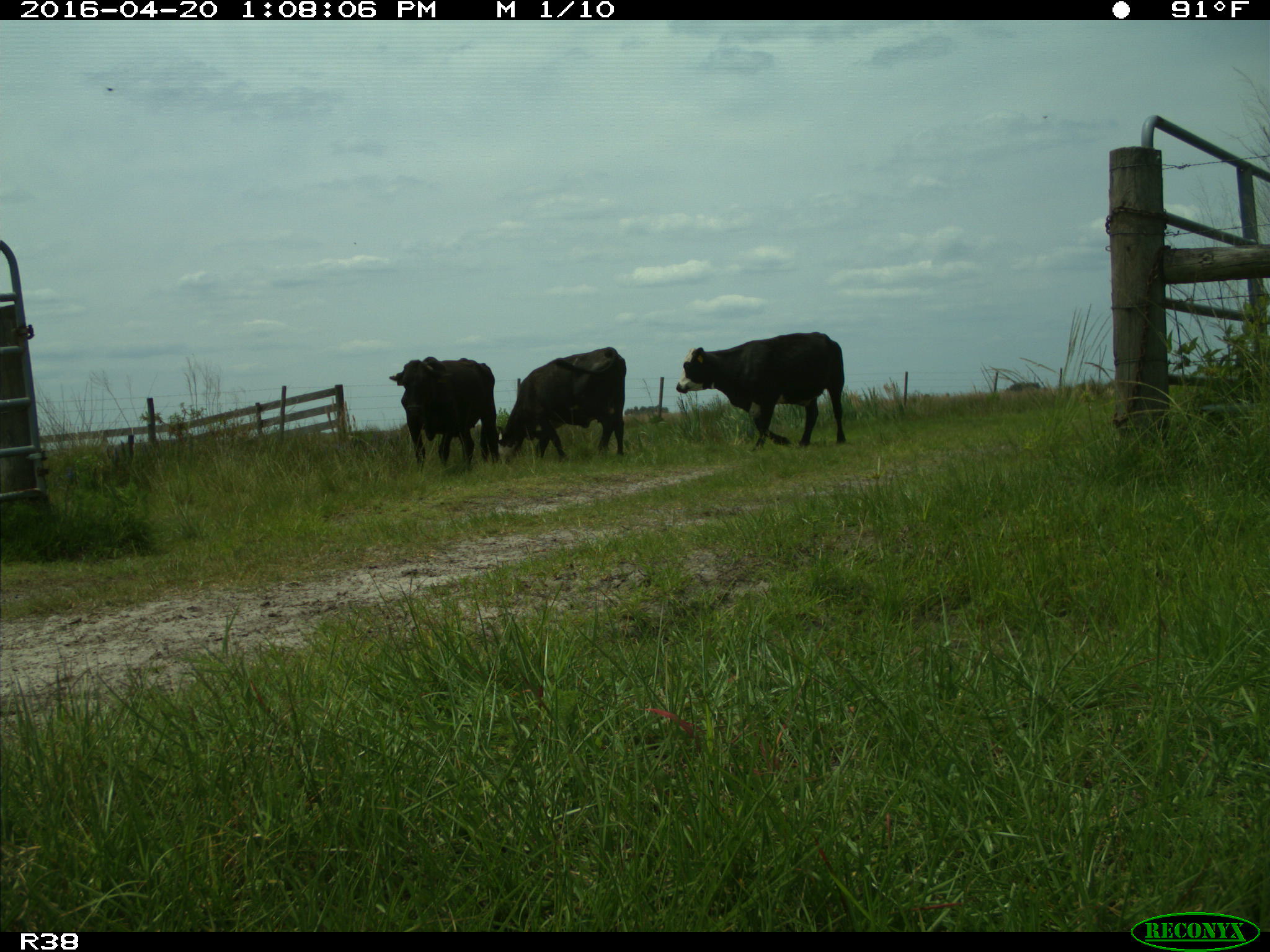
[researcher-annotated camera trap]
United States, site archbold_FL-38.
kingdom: Animalia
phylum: Chordata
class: Mammalia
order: Artiodactyla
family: Bovidae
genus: Bos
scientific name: Bos taurus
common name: domestic cow